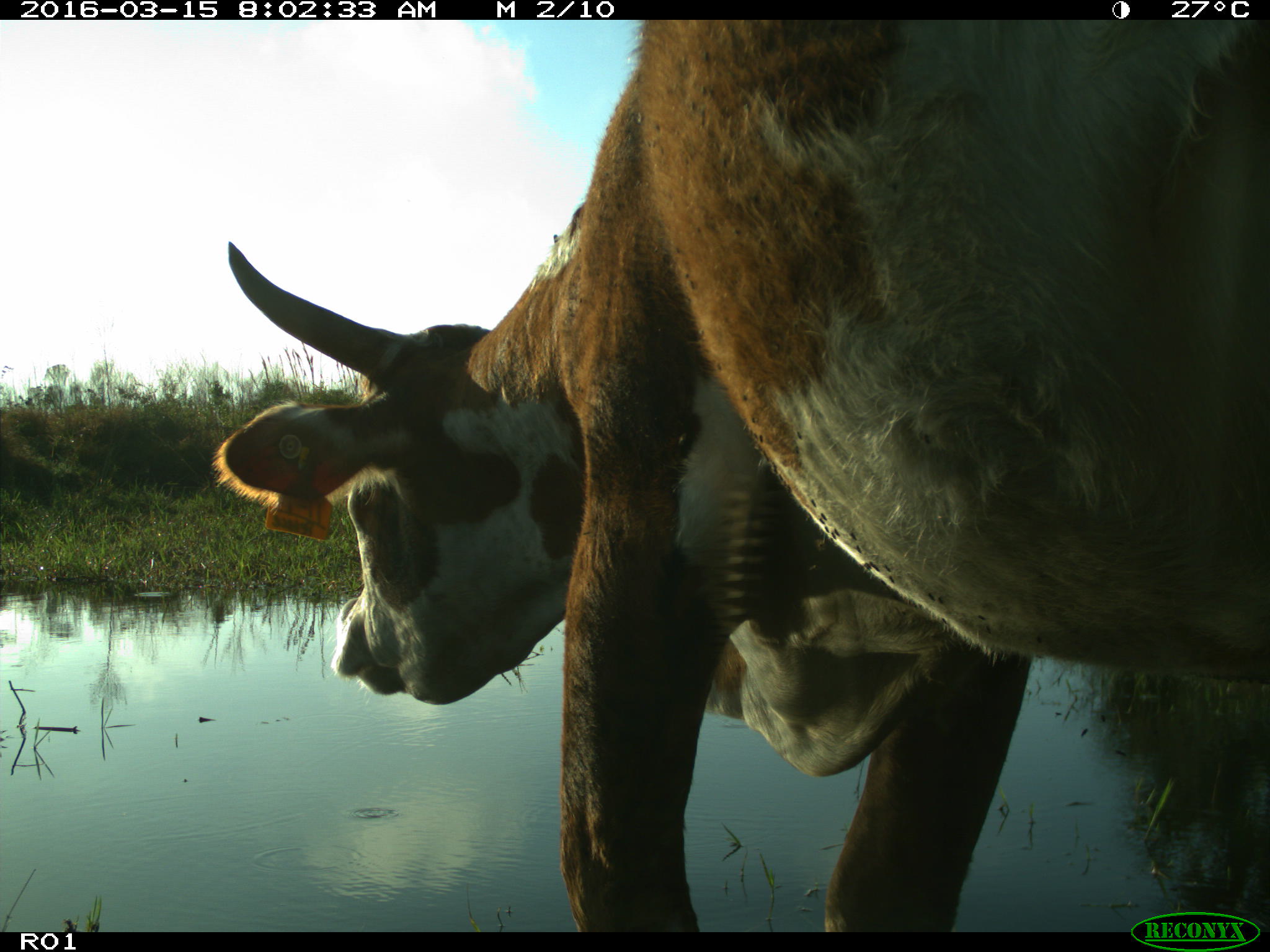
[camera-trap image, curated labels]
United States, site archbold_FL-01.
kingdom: Animalia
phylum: Chordata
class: Mammalia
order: Artiodactyla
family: Bovidae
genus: Bos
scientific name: Bos taurus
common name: domestic cow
Bos taurus (domestic cow).